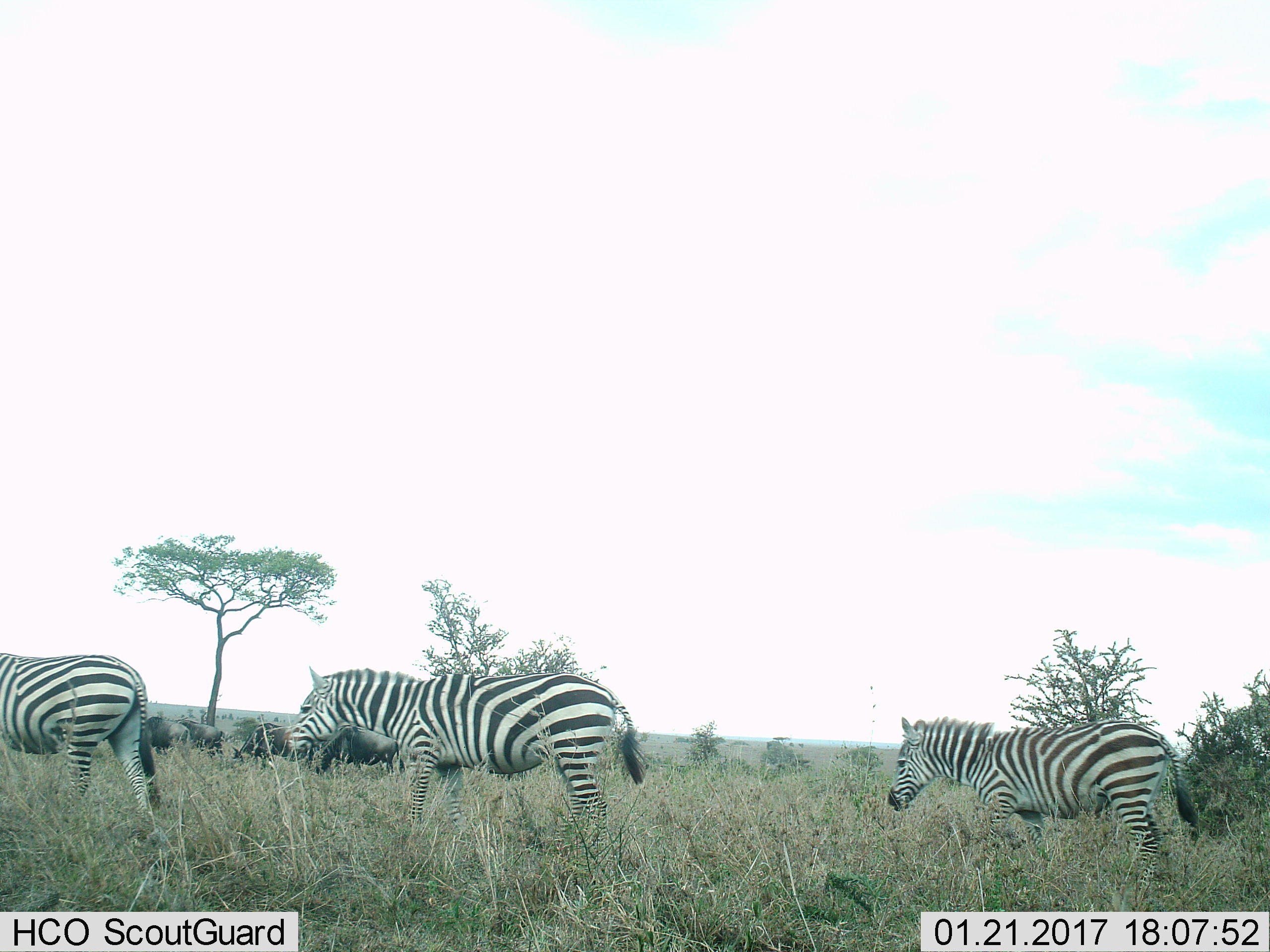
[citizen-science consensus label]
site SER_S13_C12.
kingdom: Animalia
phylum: Chordata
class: Mammalia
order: Artiodactyla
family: Bovidae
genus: Connochaetes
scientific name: Connochaetes taurinus taurinus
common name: blue wildebeest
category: wildebeestblue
Wildebeestblue (blue wildebeest) (Connochaetes taurinus taurinus), count 5. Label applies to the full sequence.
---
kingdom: Animalia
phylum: Chordata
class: Mammalia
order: Perissodactyla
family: Equidae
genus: Equus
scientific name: Equus quagga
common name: plains zebra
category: zebraplains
Zebraplains (plains zebra) (Equus quagga), count 3. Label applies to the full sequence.